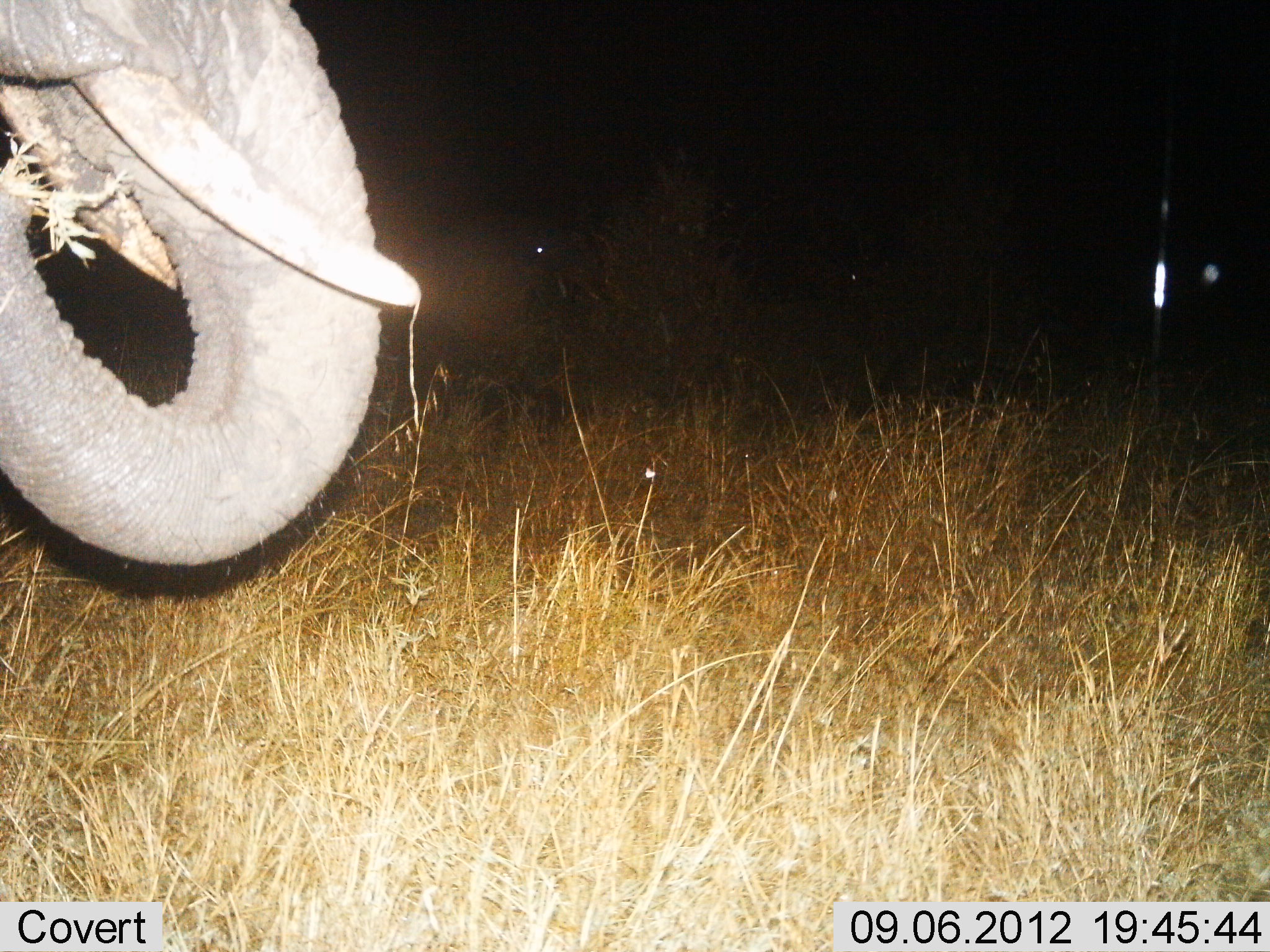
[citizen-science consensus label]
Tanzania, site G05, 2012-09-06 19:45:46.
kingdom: Animalia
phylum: Chordata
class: Mammalia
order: Proboscidea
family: Elephantidae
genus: Loxodonta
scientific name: Loxodonta africana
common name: african bush elephant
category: elephant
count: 1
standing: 36%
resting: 0%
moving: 0%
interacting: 0%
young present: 0%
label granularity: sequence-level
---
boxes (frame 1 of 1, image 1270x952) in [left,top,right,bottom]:
animal: [0,0,428,578]